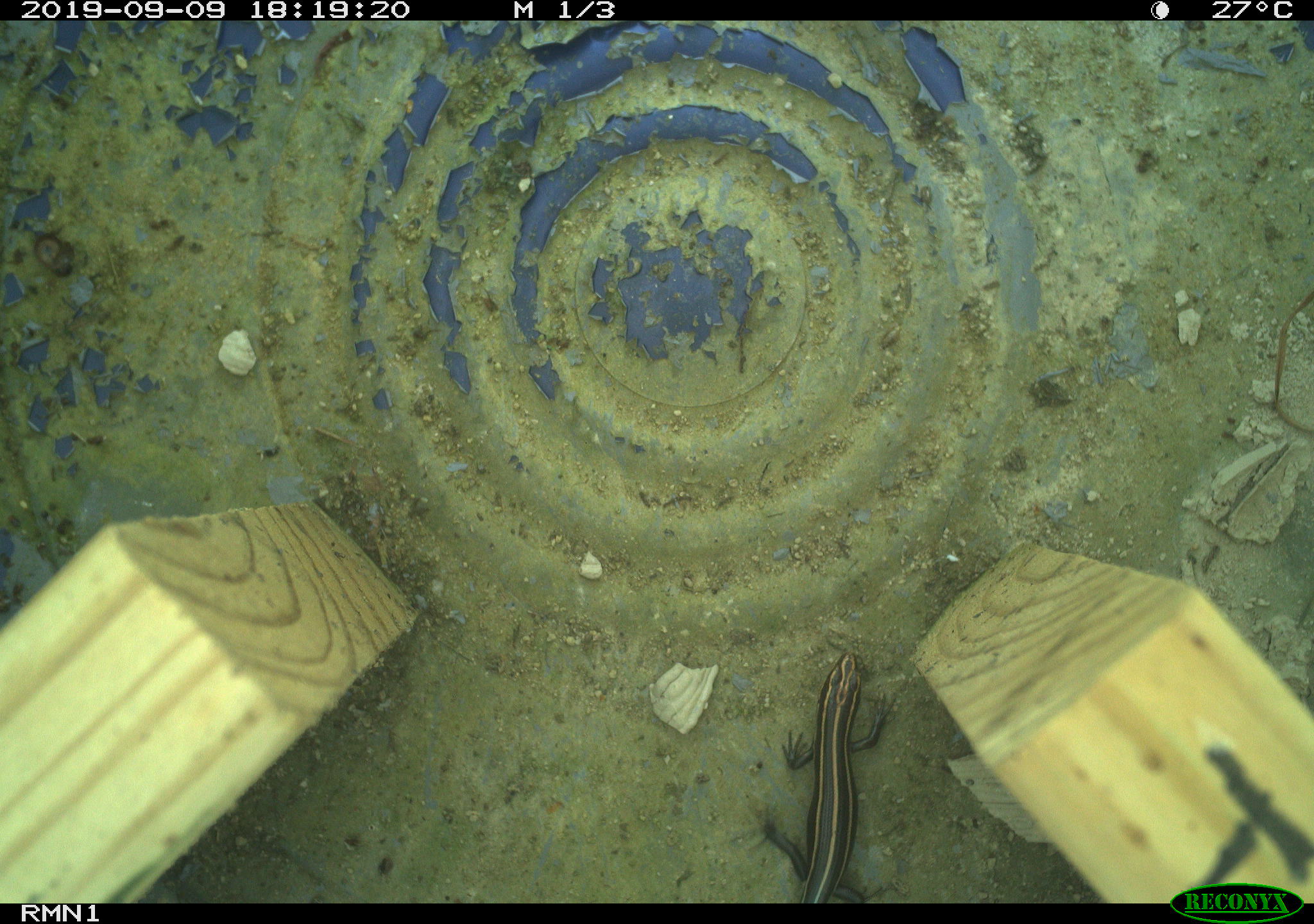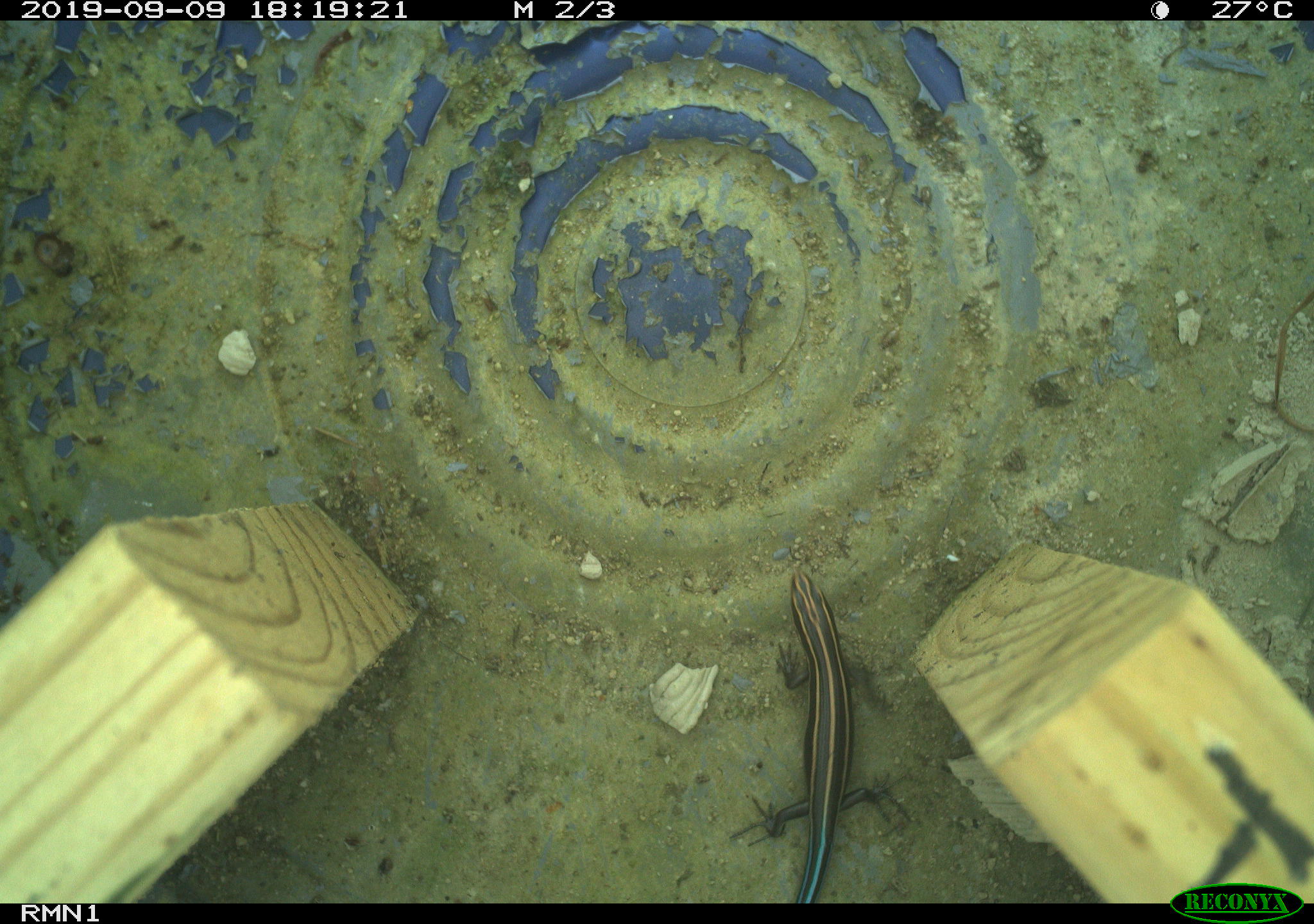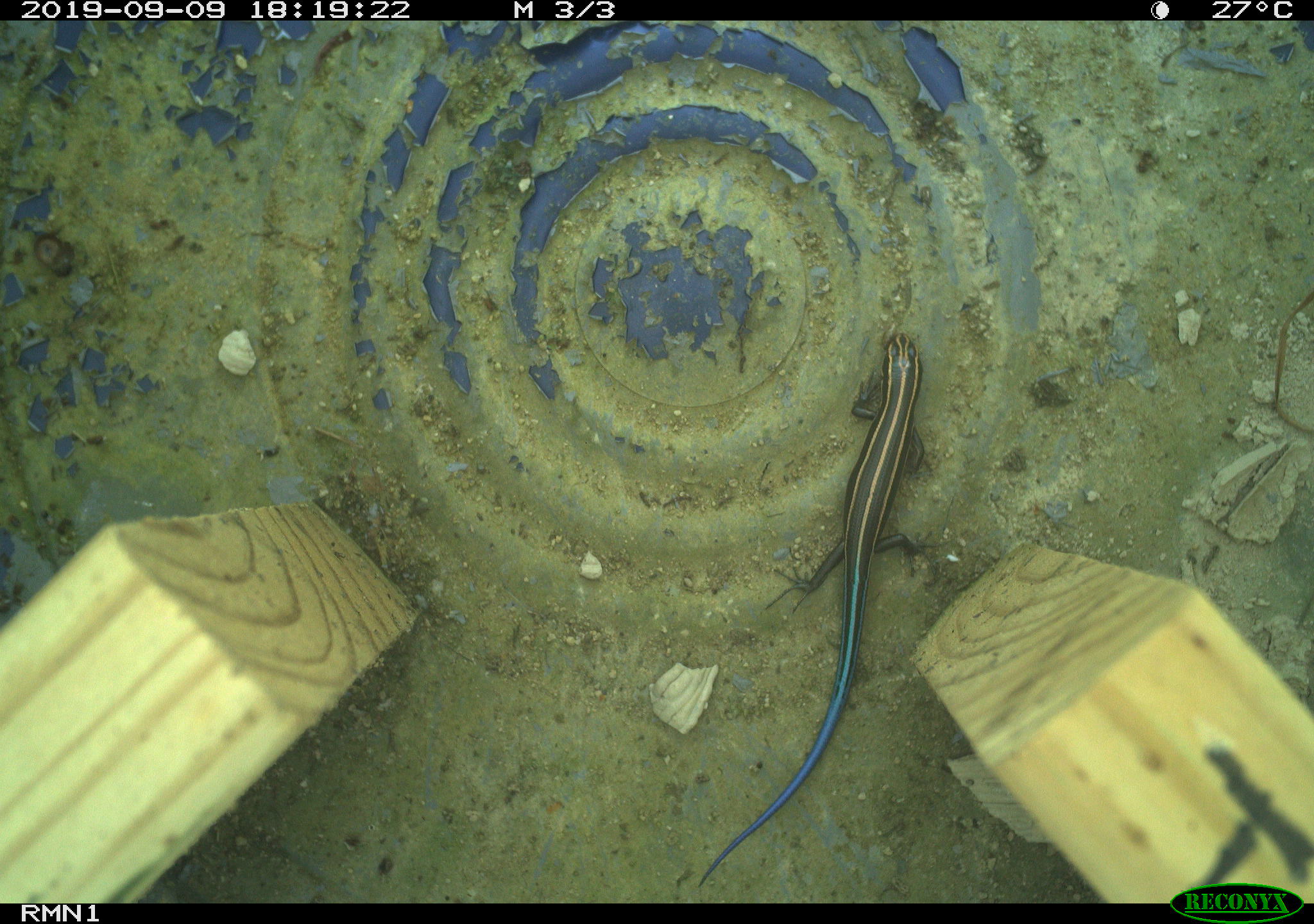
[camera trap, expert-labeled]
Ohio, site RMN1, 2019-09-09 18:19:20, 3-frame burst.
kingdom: Animalia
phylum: Chordata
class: Reptilia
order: Squamata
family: Scincidae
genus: Plestiodon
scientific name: Plestiodon fasciatus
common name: common five-lined skink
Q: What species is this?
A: Common five-lined skink (Plestiodon fasciatus).